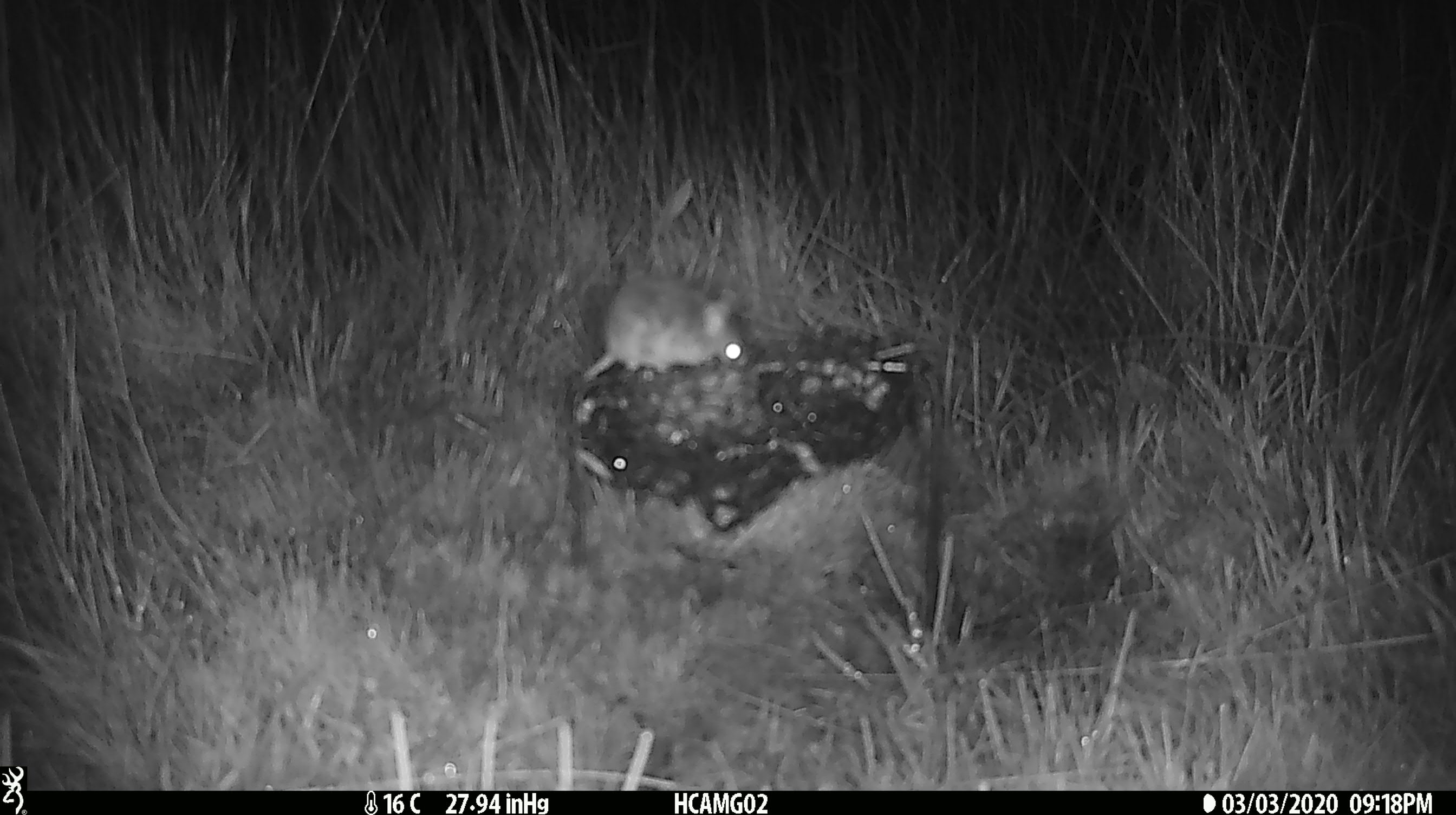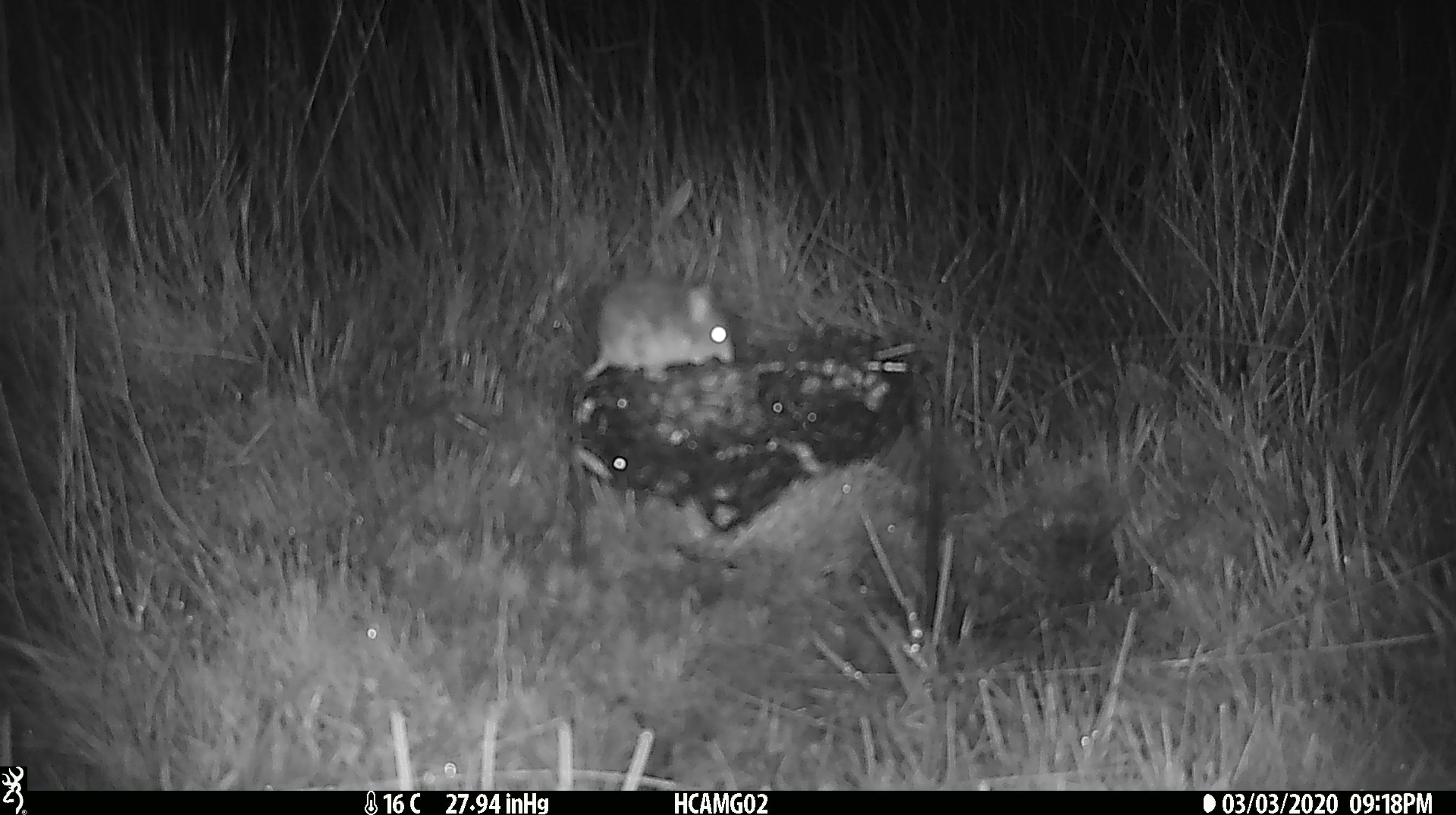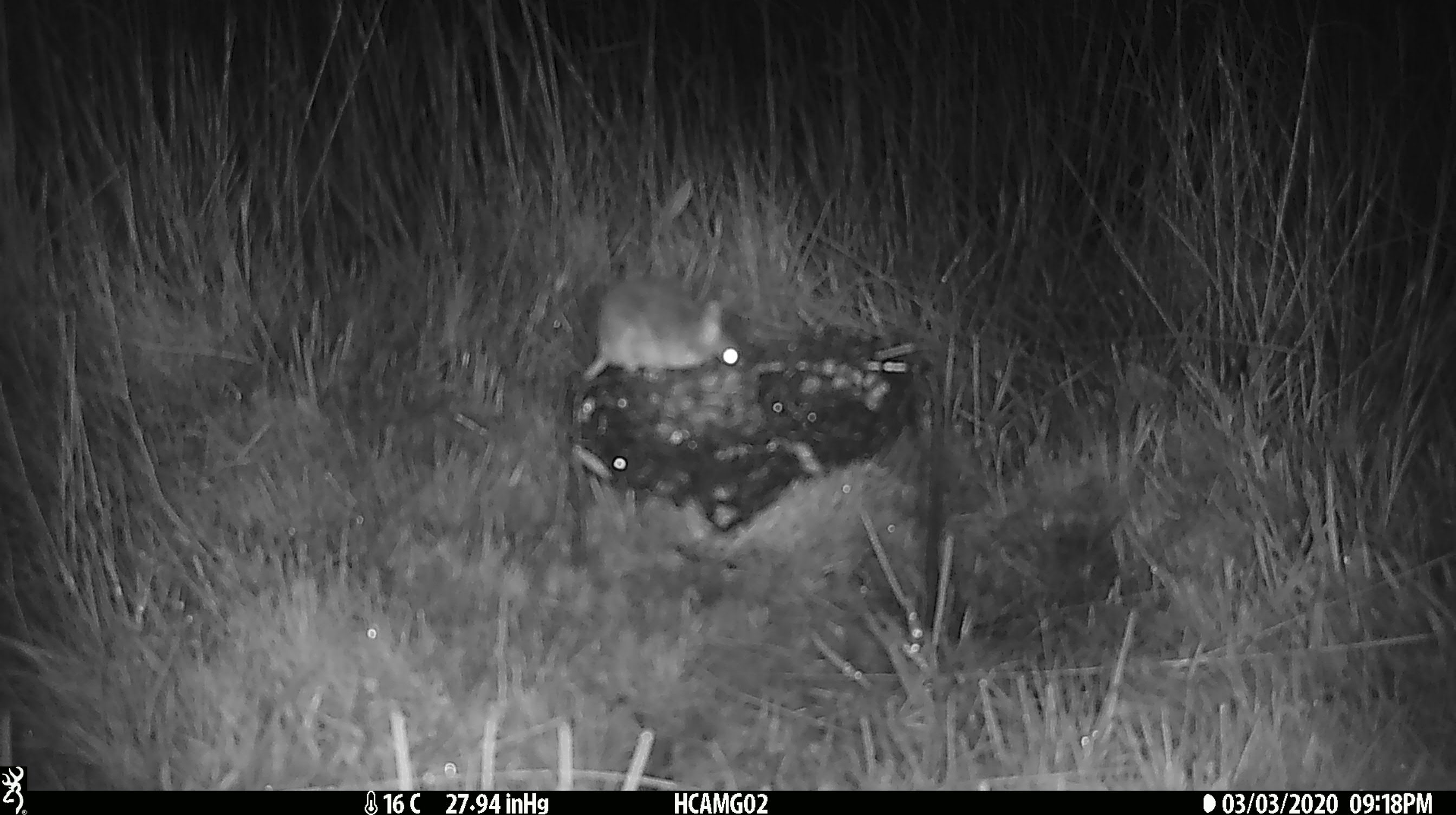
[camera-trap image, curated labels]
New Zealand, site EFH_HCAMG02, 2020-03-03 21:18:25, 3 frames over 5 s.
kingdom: Animalia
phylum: Chordata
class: Mammalia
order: Rodentia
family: Muridae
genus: Mus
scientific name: Mus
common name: mouse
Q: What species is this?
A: Mouse (Mus).